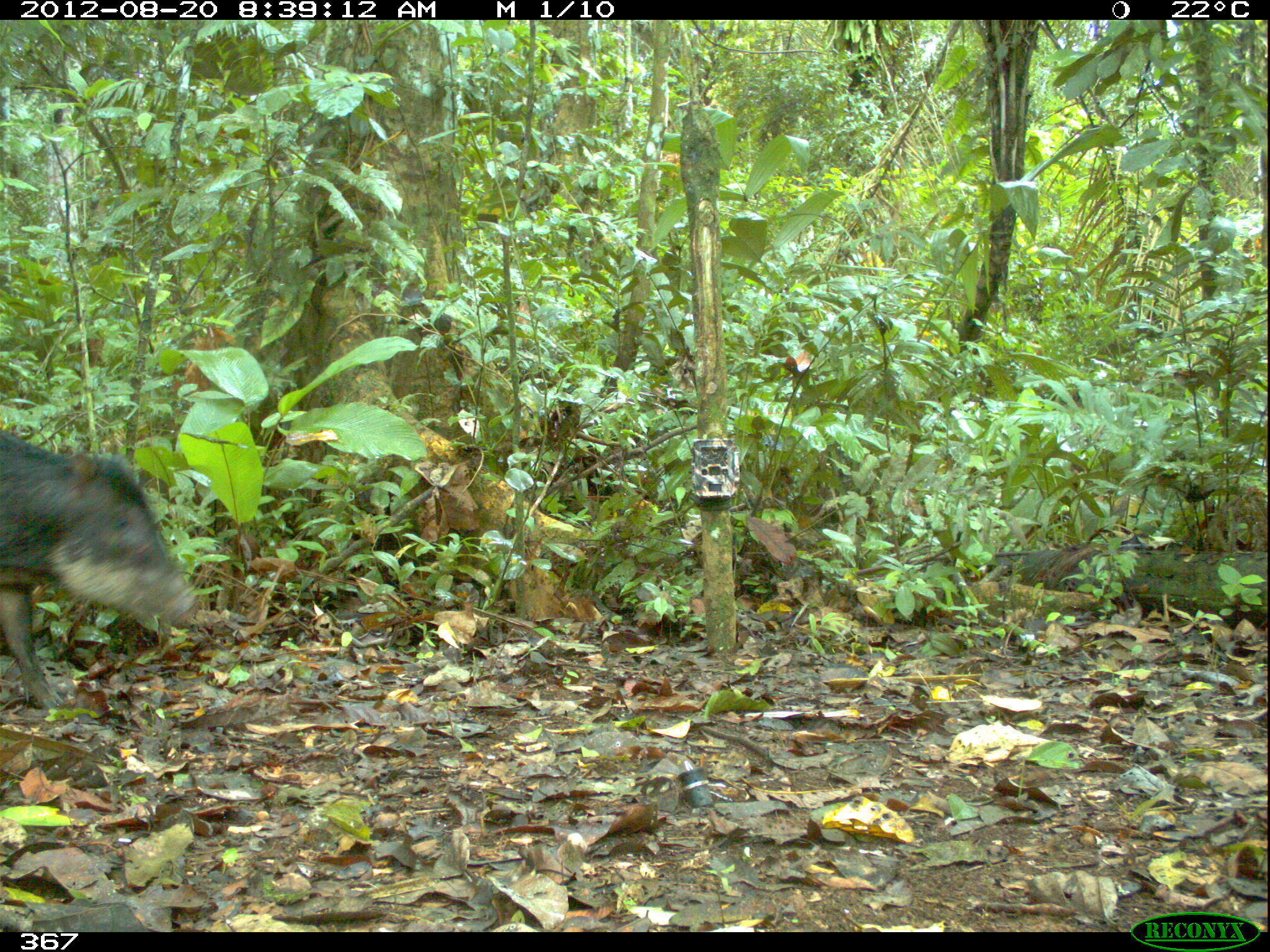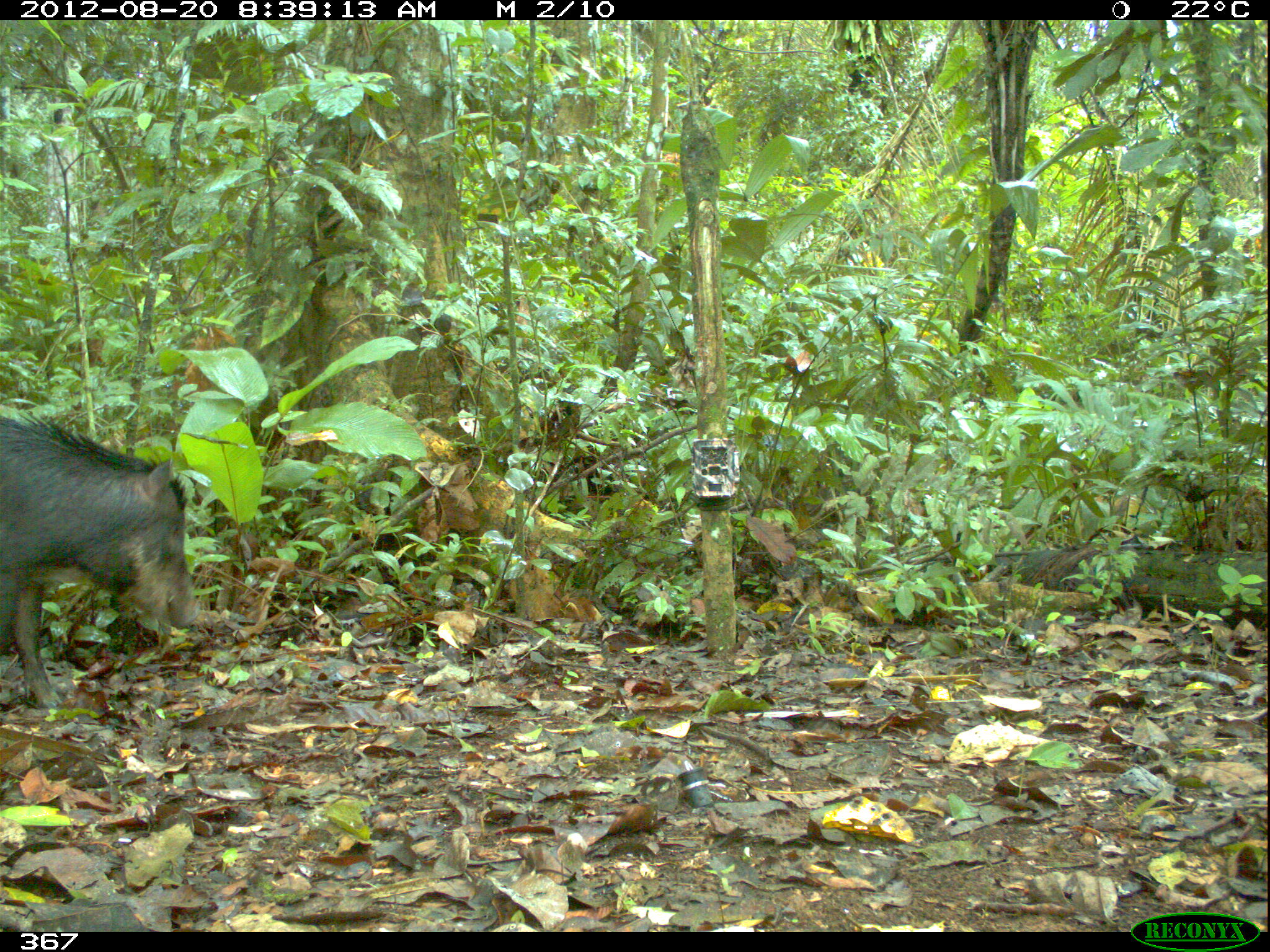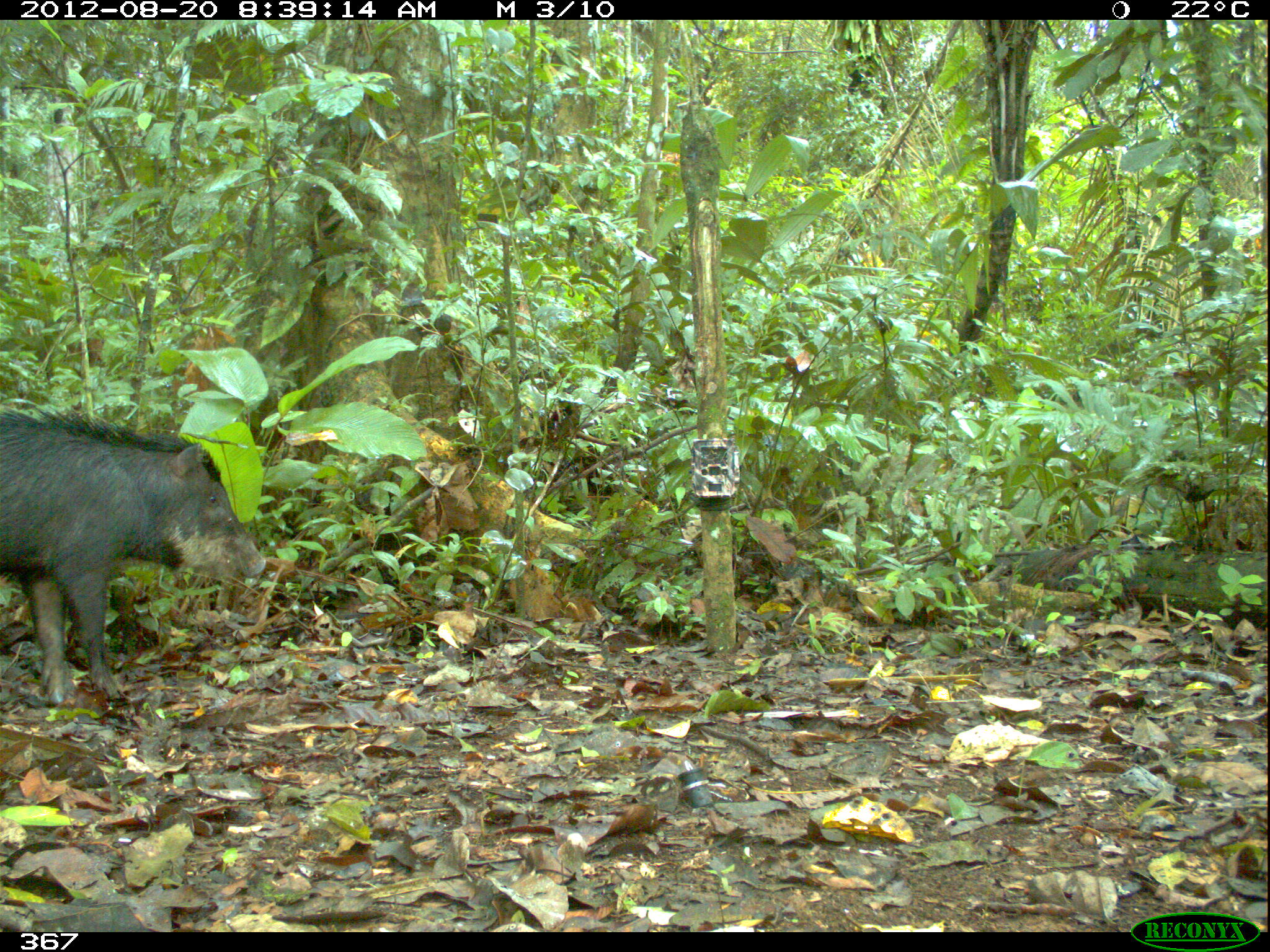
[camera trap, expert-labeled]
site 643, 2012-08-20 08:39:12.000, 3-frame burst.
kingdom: Animalia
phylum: Chordata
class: Mammalia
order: Artiodactyla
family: Tayassuidae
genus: Tayassu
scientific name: Tayassu pecari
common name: white-lipped peccary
Tayassu pecari (white-lipped peccary).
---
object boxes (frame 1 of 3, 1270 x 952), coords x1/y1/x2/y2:
tayassu pecari: 0/429/199/708